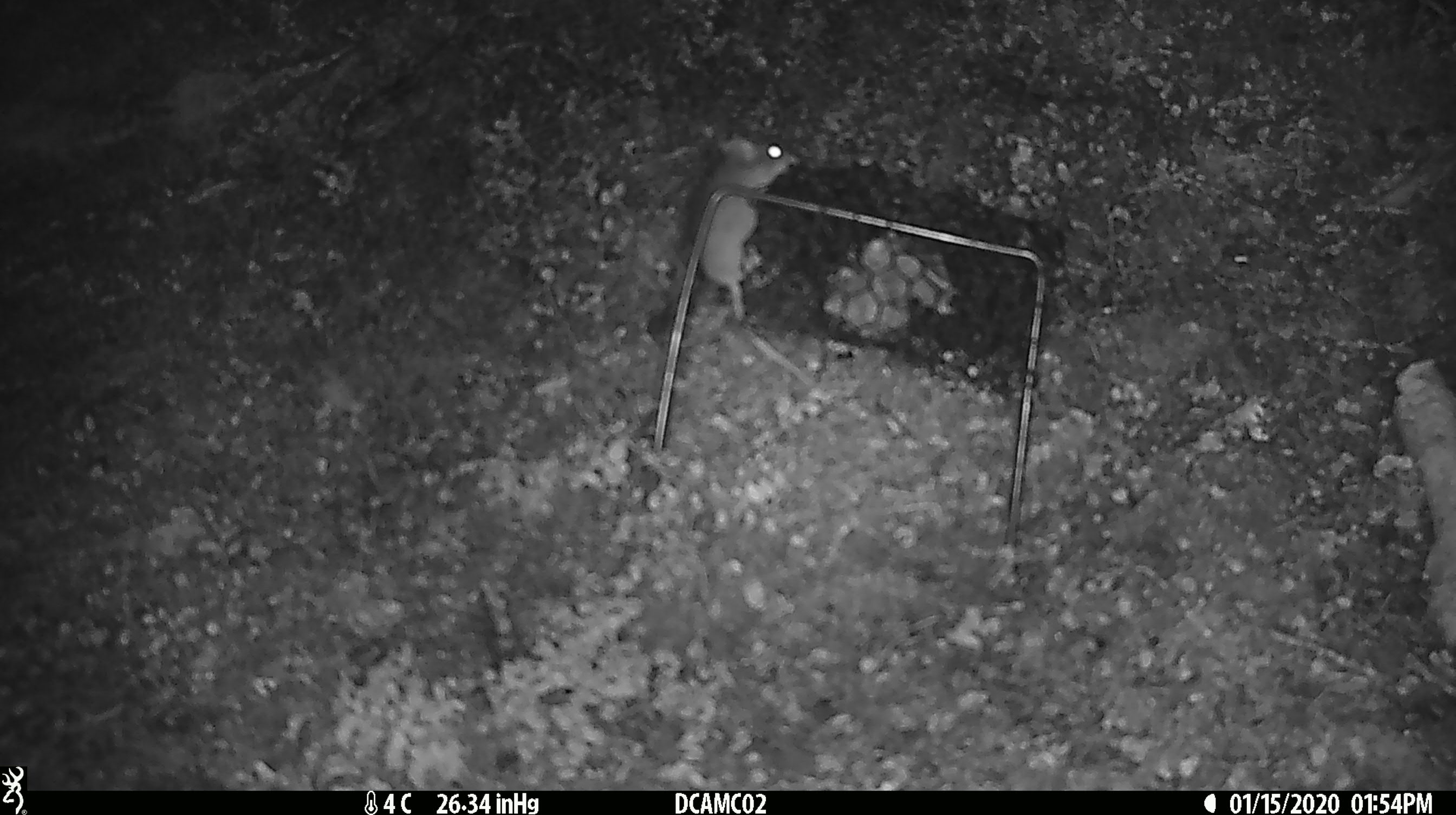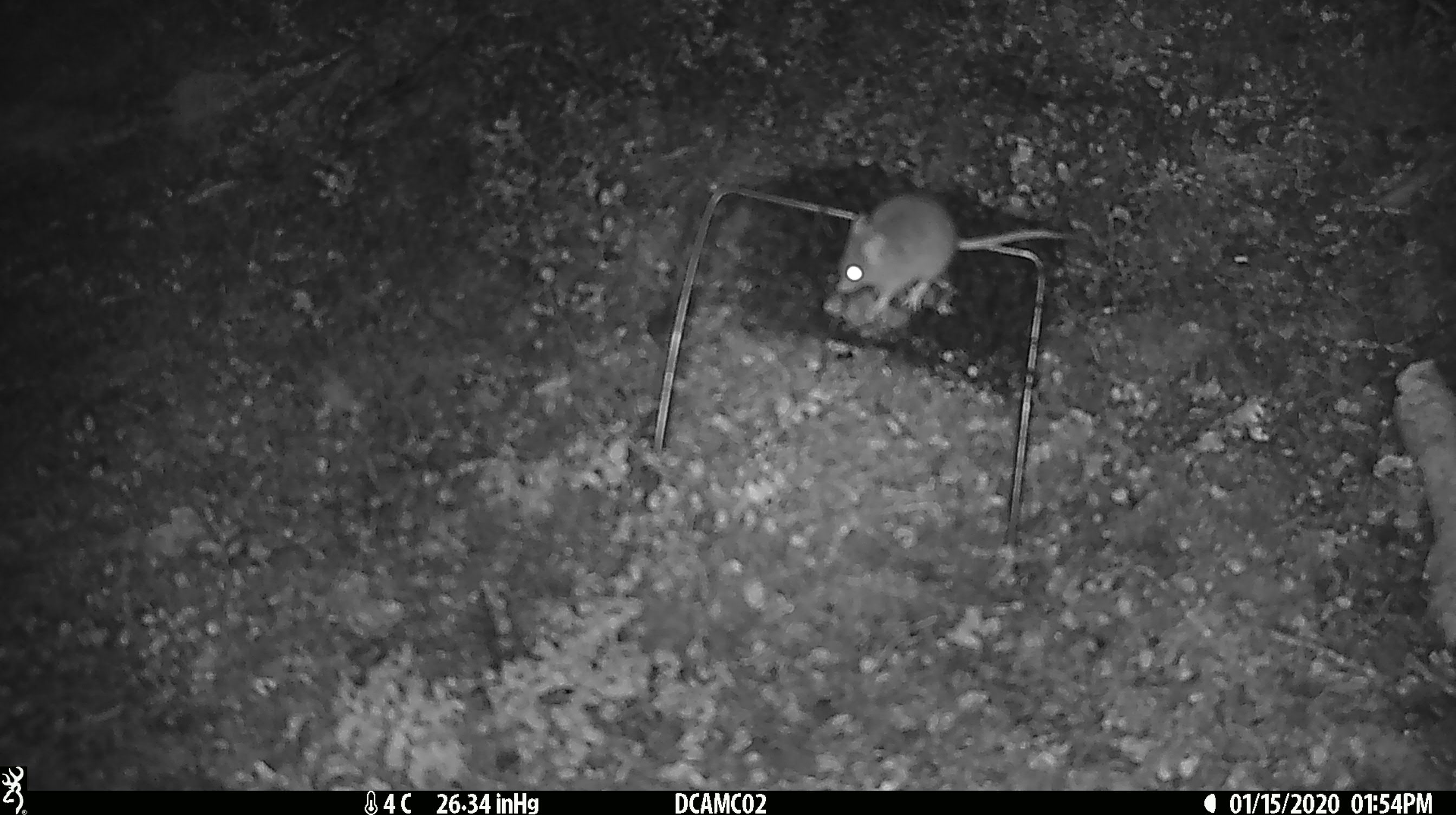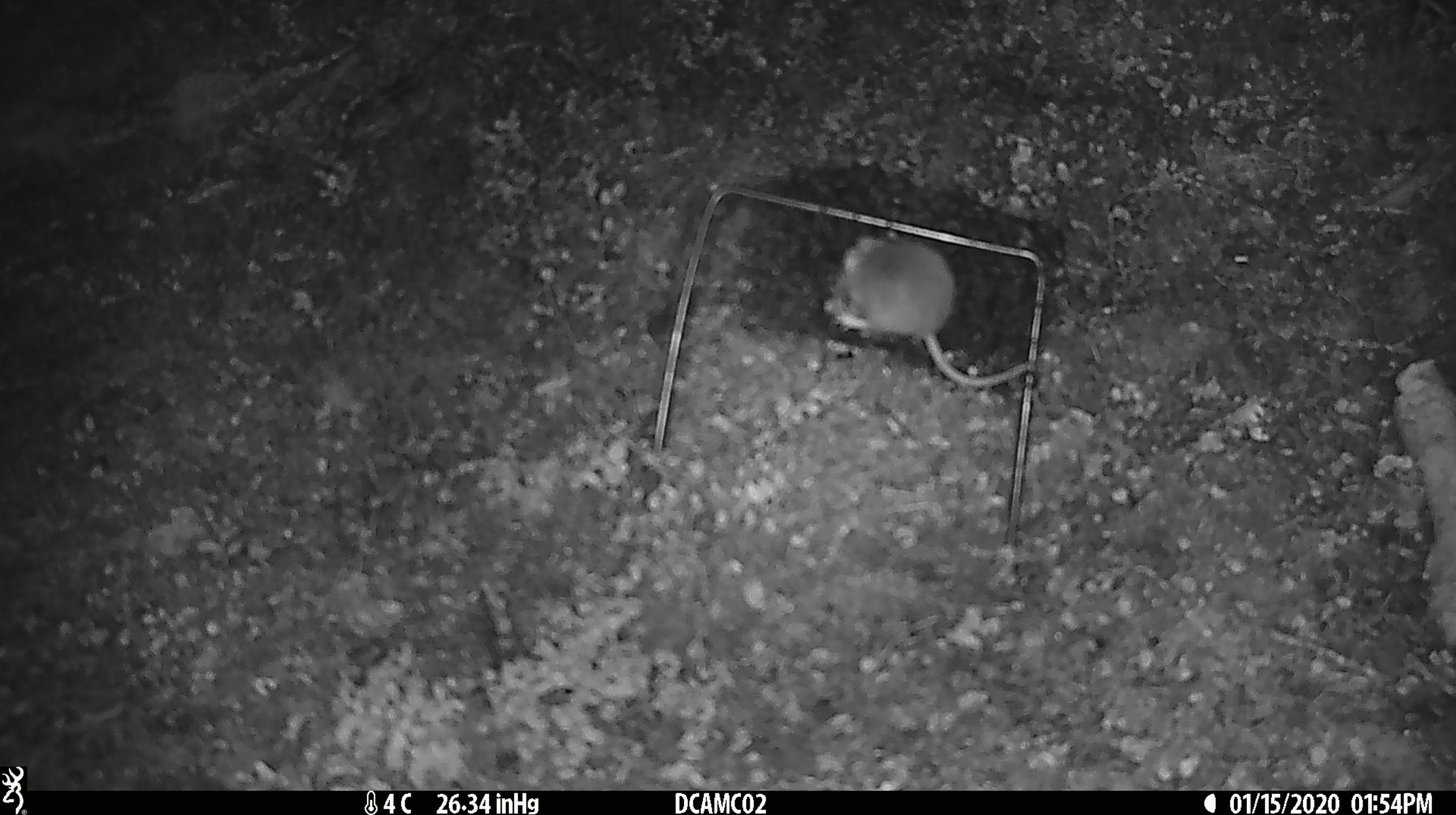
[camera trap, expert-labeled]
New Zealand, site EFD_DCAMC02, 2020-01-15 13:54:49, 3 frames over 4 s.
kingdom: Animalia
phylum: Chordata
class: Mammalia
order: Rodentia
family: Muridae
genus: Mus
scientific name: Mus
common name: mouse